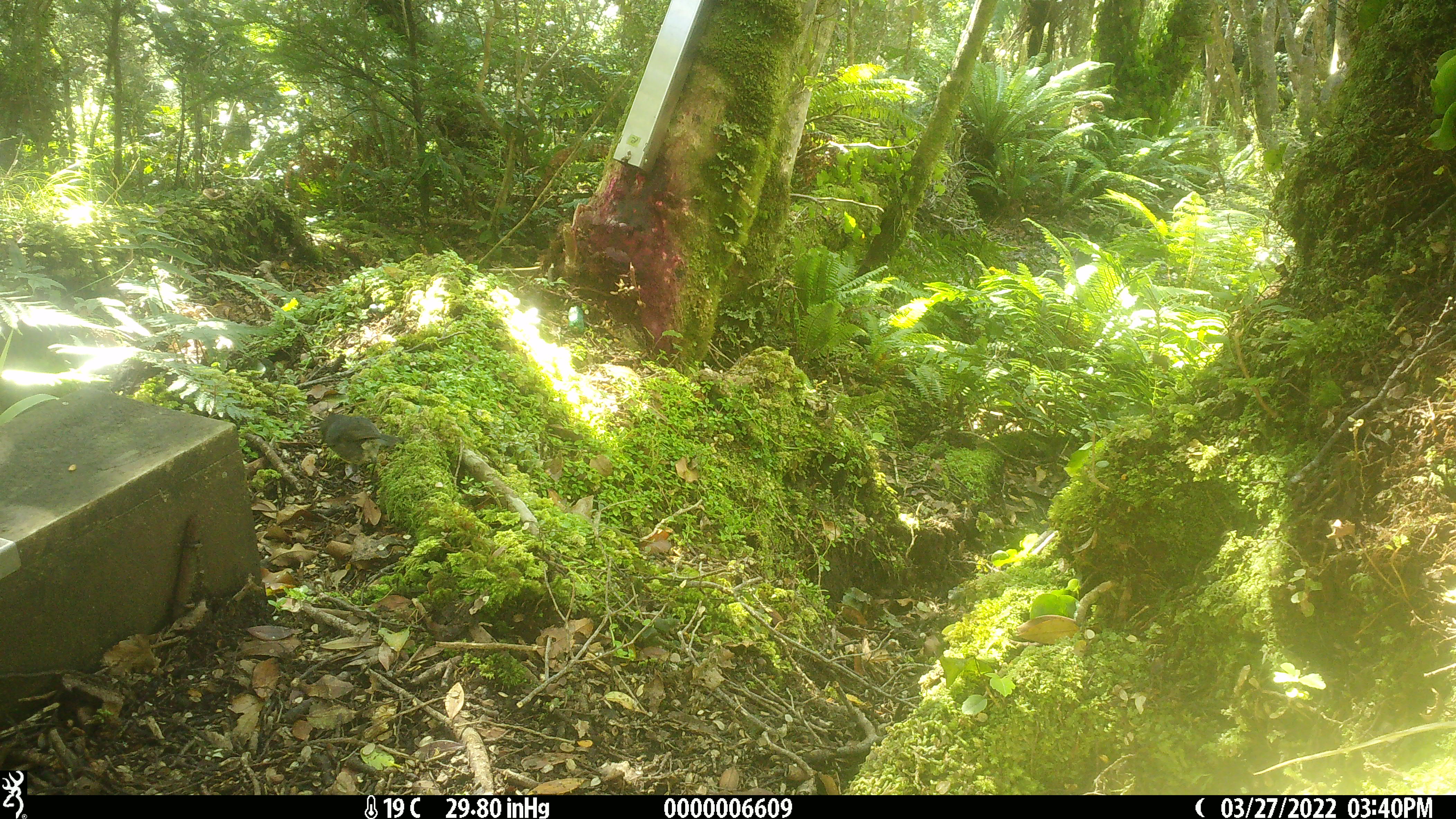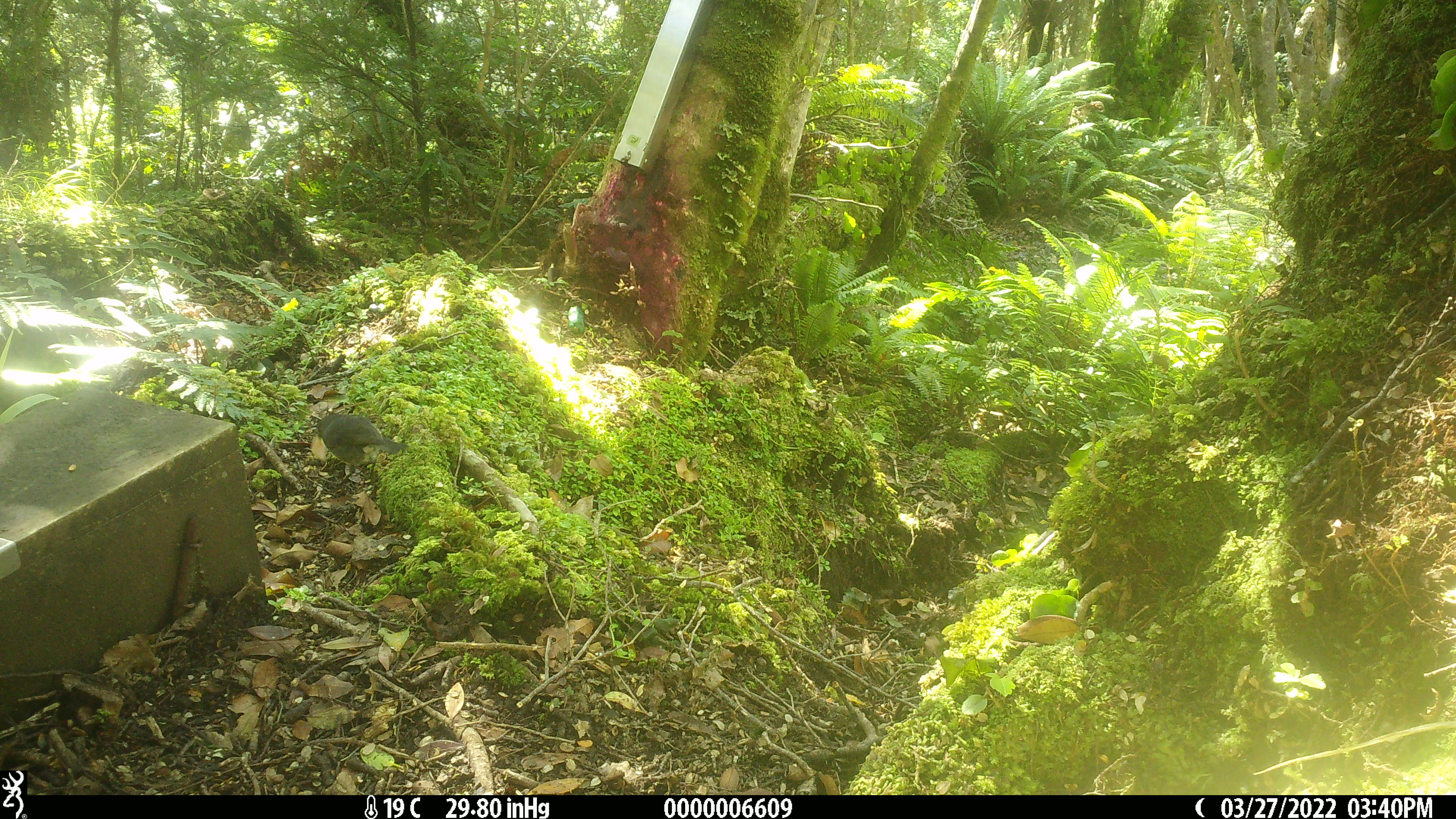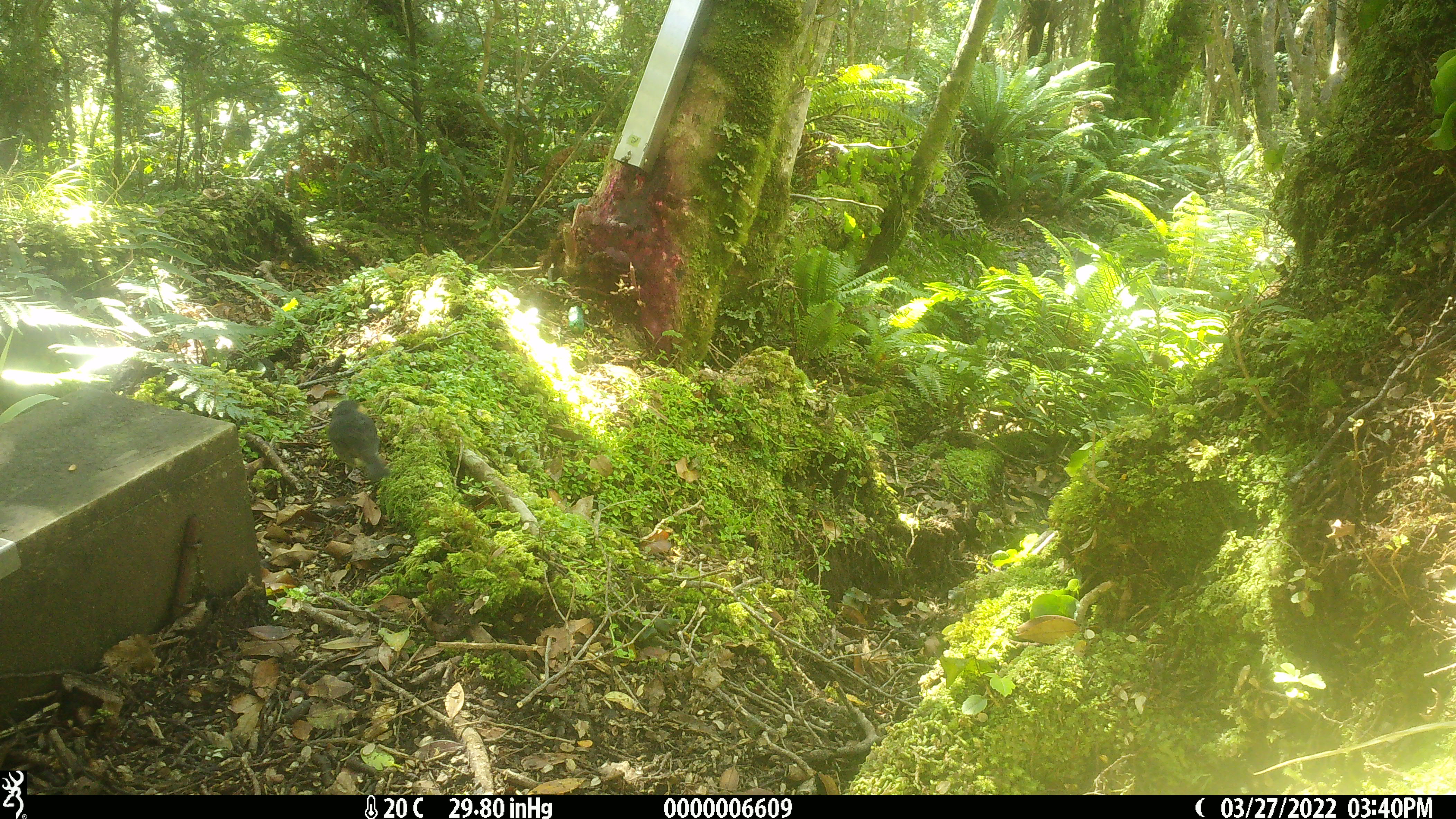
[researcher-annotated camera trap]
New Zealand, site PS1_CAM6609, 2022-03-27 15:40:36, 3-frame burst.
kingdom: Animalia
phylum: Chordata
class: Aves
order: Passeriformes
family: Petroicidae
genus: Petroica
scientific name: Petroica australis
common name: new zealand robin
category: robin